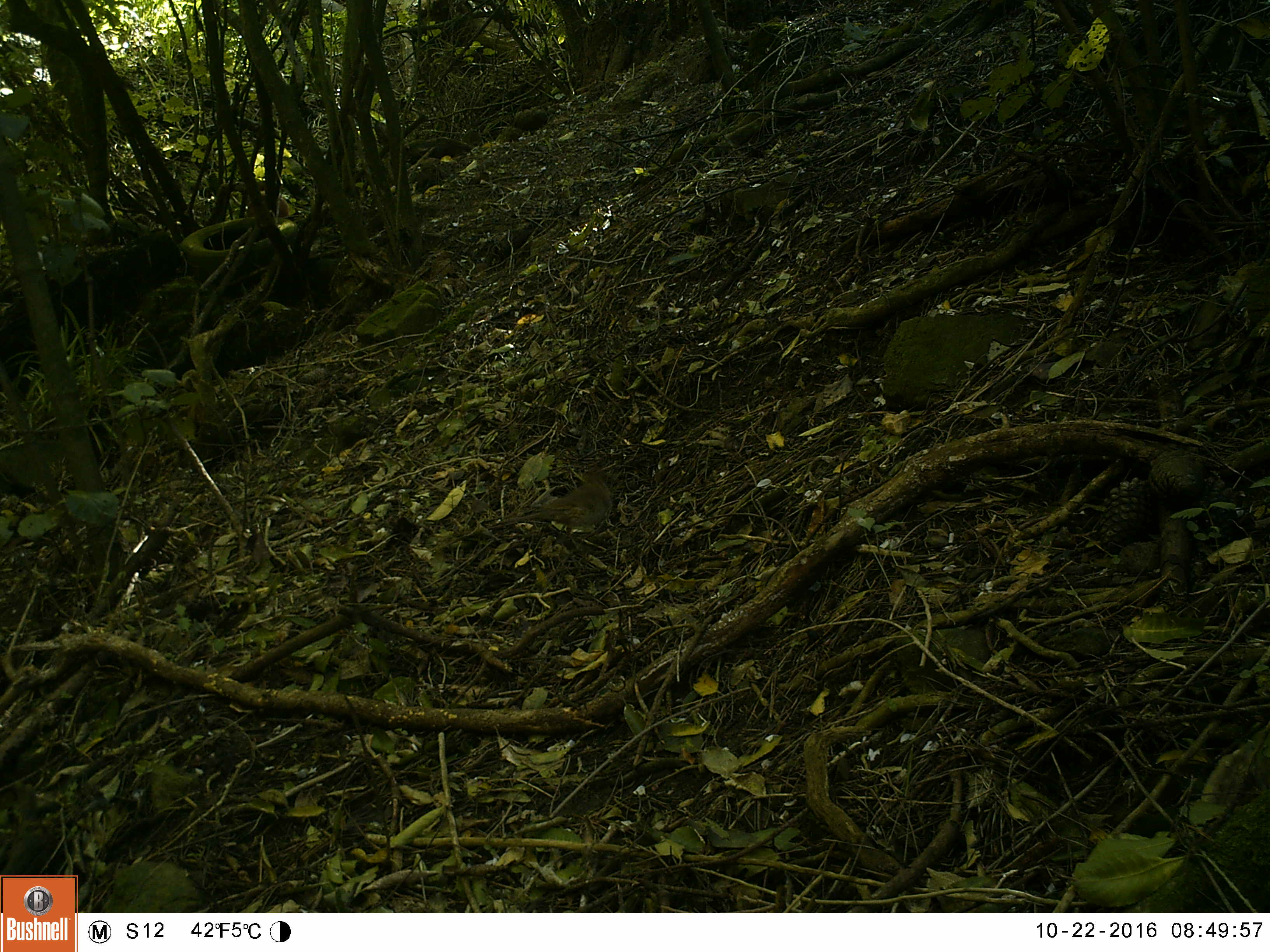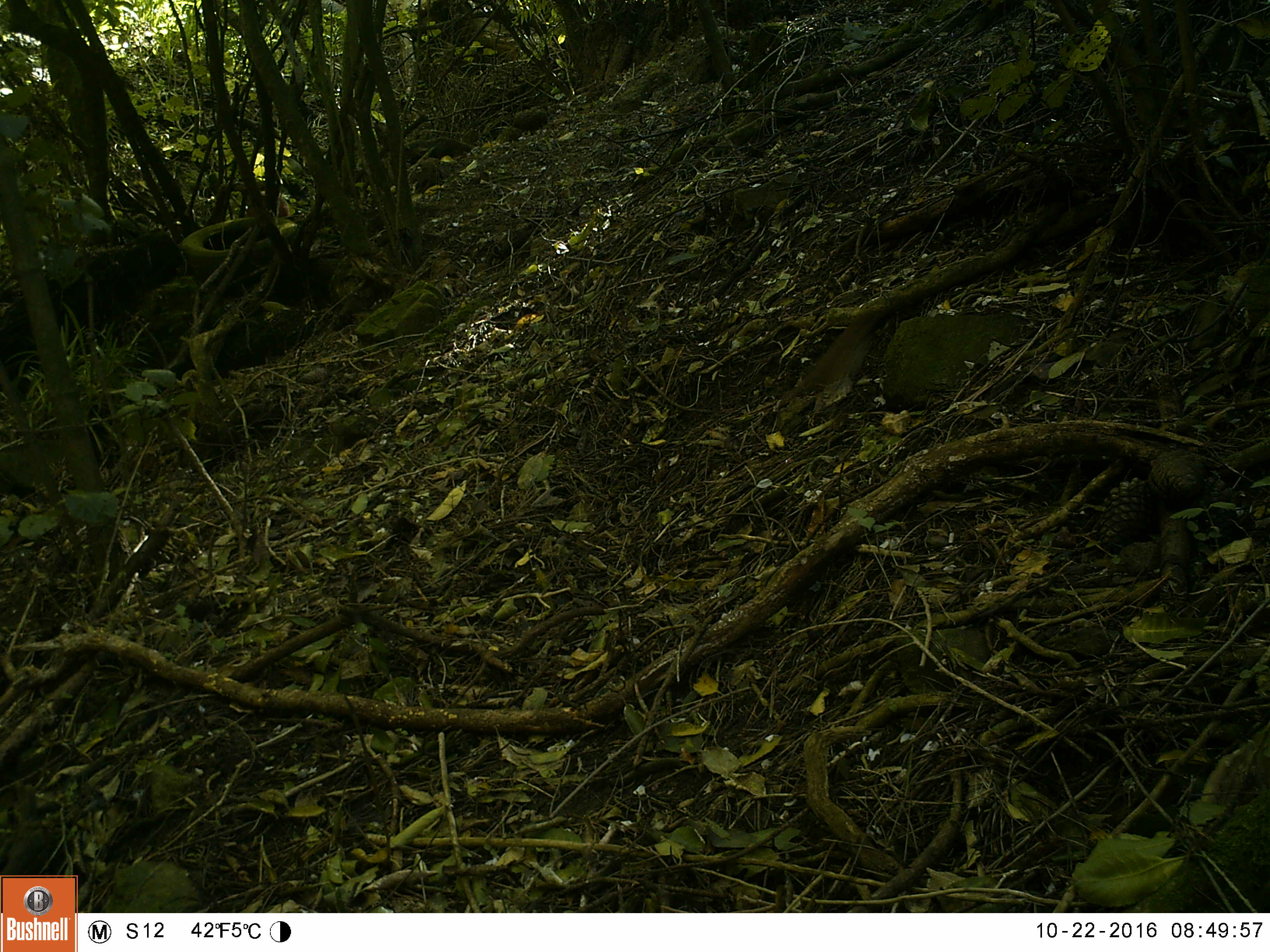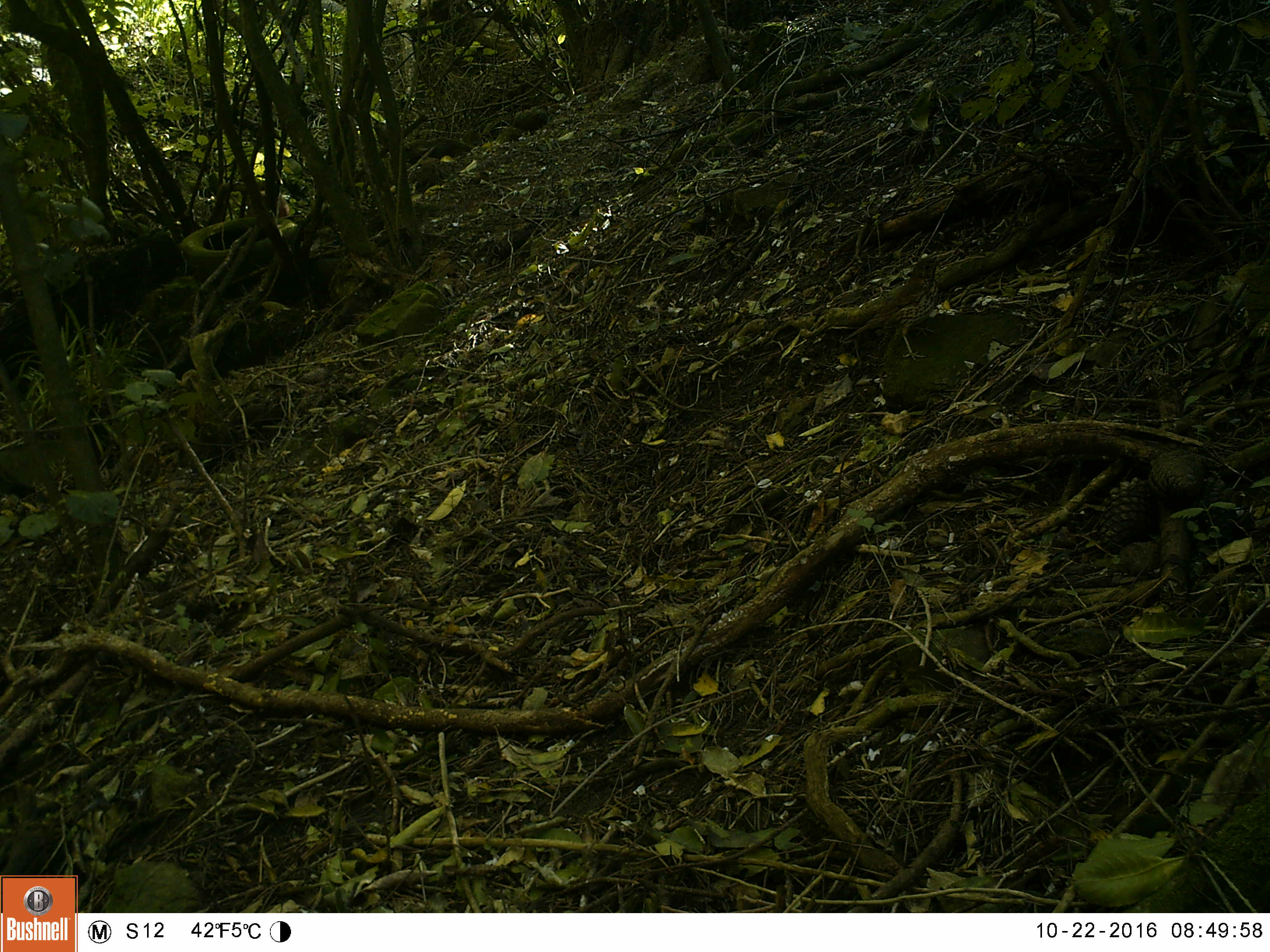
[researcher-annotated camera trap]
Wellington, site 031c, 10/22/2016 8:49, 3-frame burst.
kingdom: Animalia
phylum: Chordata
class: Aves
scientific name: Aves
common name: bird